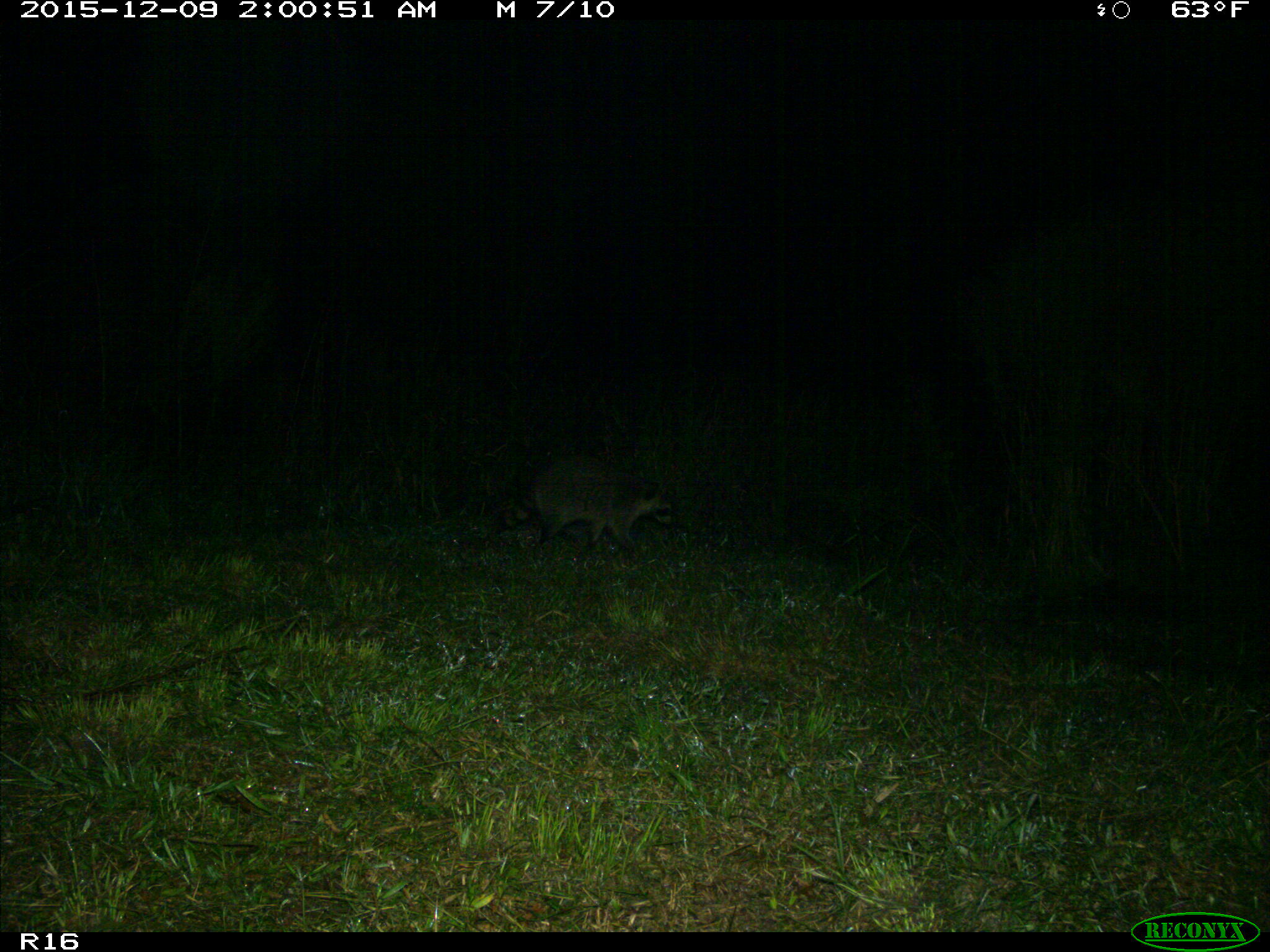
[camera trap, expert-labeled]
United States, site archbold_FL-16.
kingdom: Animalia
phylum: Chordata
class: Mammalia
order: Carnivora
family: Procyonidae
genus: Procyon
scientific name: Procyon lotor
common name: common raccoon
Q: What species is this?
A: Procyon lotor (common raccoon).